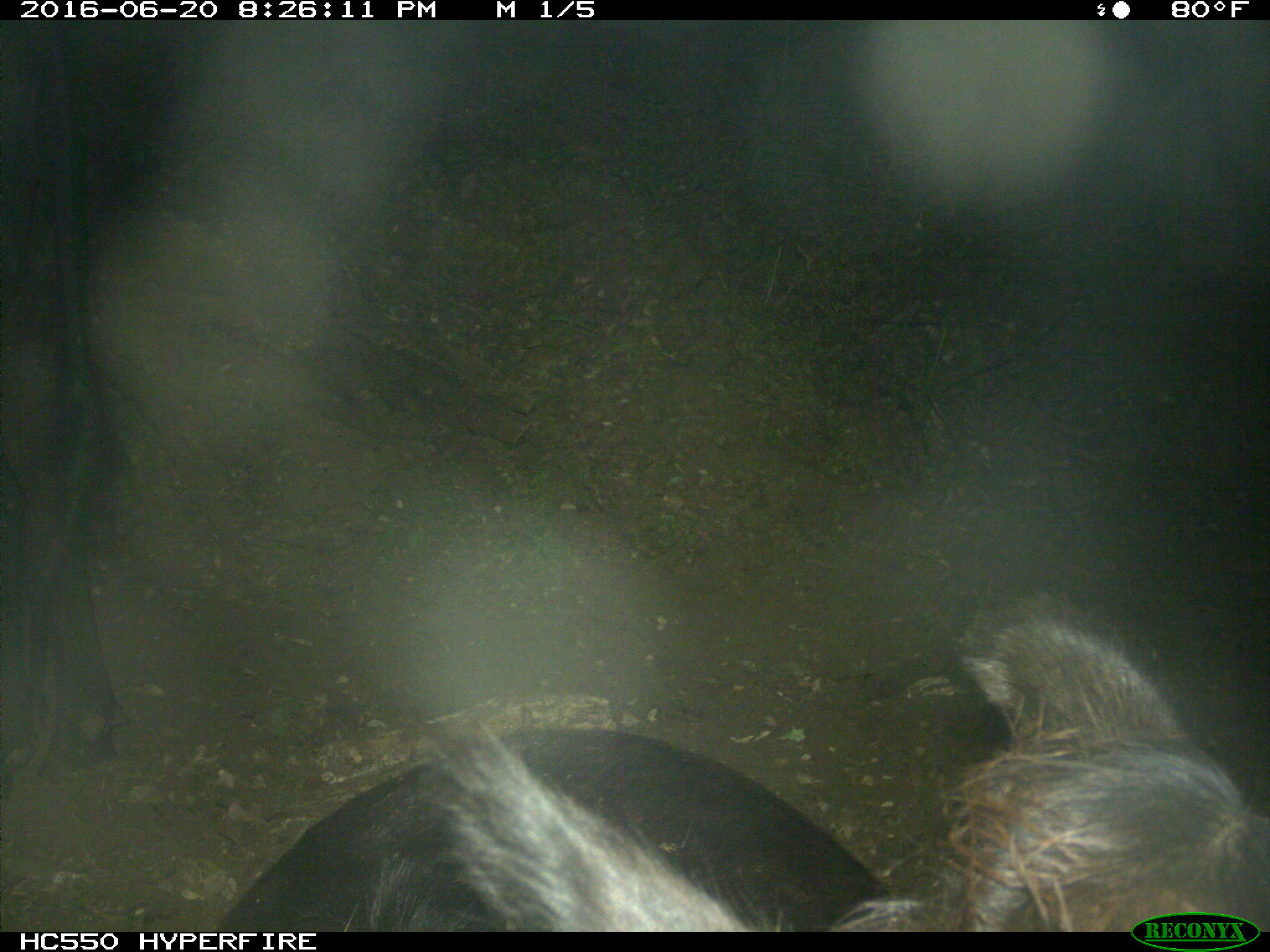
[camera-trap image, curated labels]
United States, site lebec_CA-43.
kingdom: Animalia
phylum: Chordata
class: Mammalia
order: Artiodactyla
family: Bovidae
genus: Bos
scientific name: Bos taurus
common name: domestic cow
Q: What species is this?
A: Bos taurus (domestic cow).